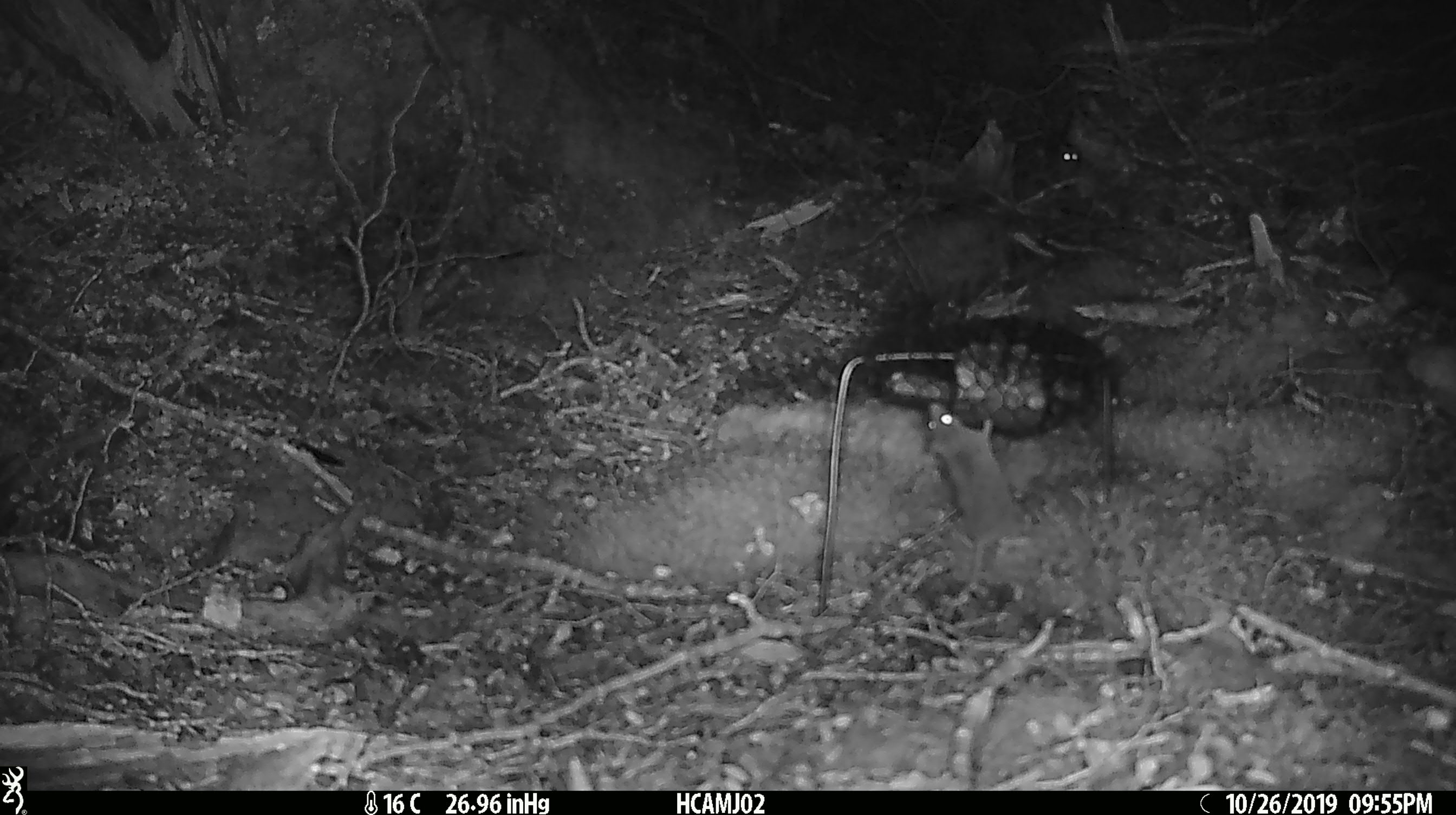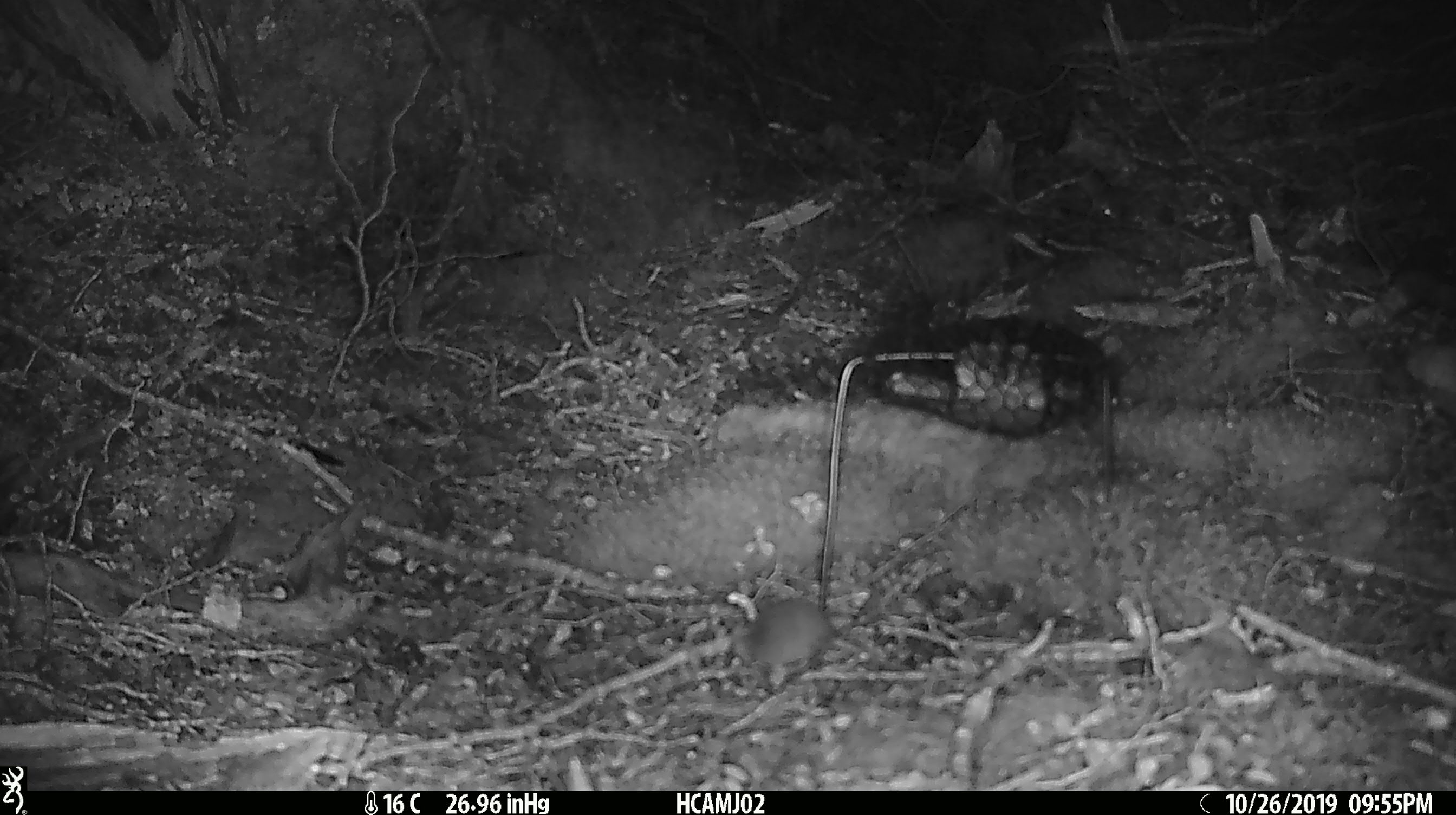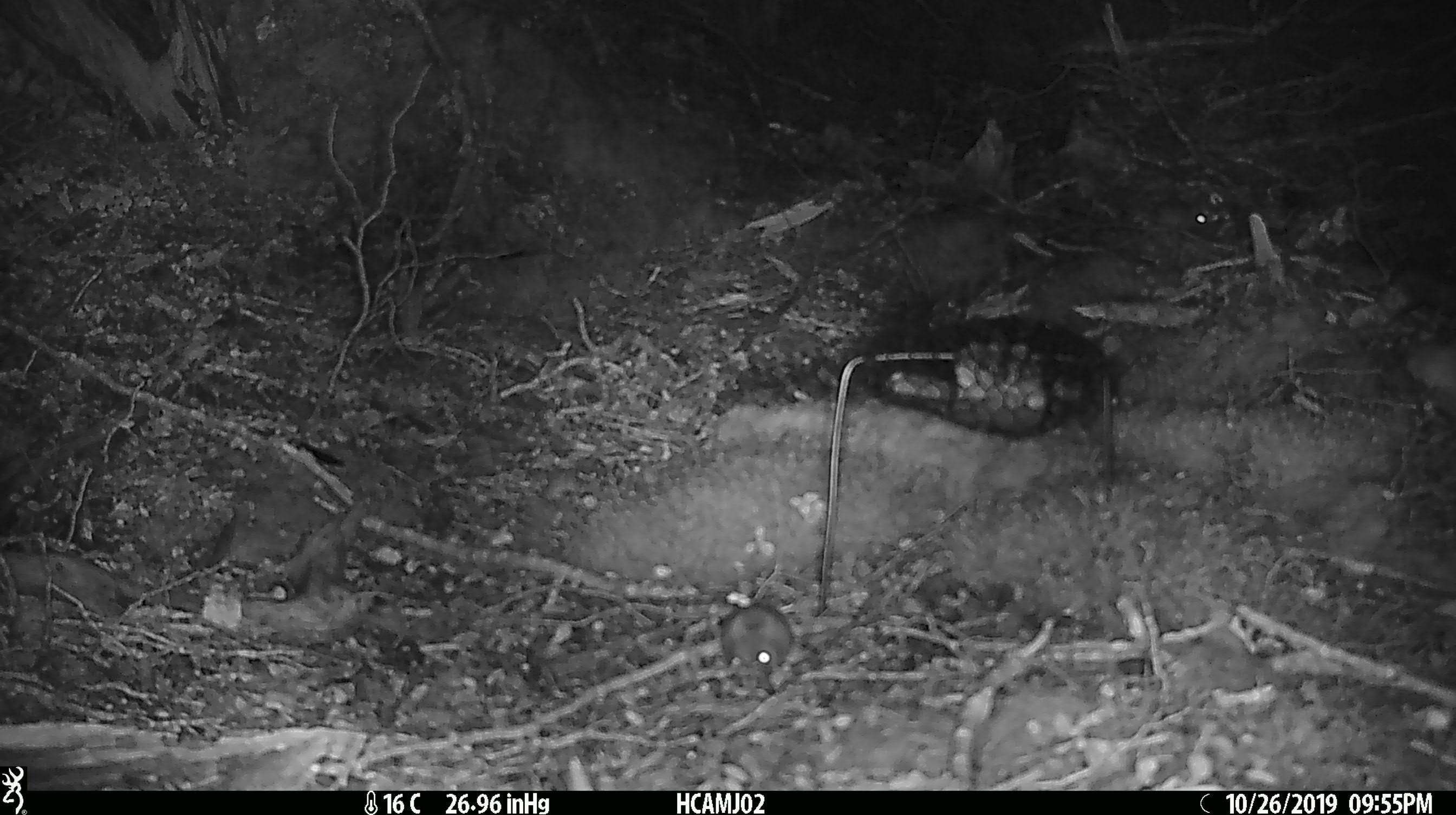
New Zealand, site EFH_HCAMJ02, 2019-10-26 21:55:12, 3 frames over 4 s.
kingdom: Animalia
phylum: Chordata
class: Mammalia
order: Rodentia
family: Muridae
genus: Mus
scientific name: Mus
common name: mouse